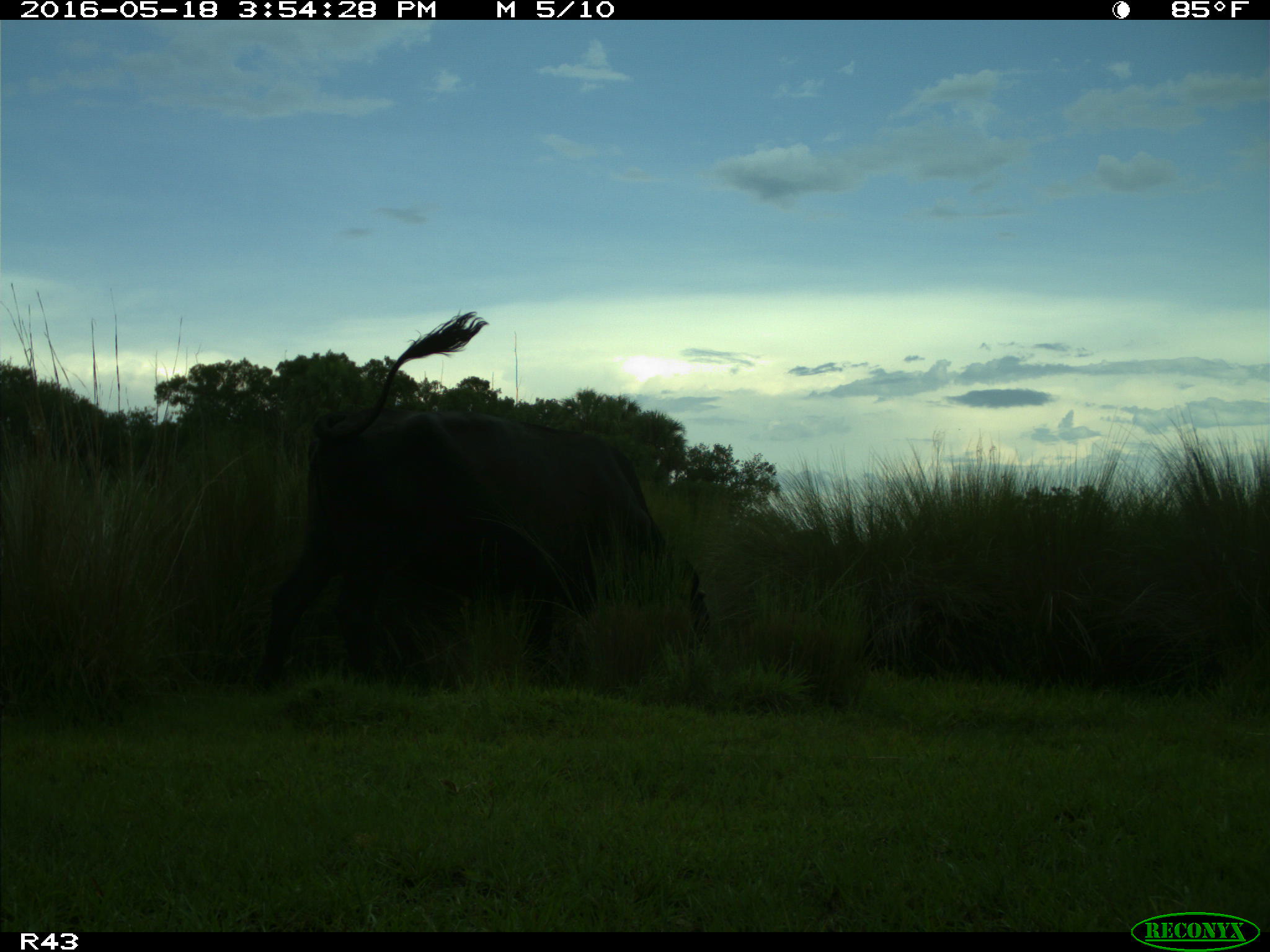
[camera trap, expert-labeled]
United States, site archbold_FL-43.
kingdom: Animalia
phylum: Chordata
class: Mammalia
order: Artiodactyla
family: Bovidae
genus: Bos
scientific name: Bos taurus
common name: domestic cow